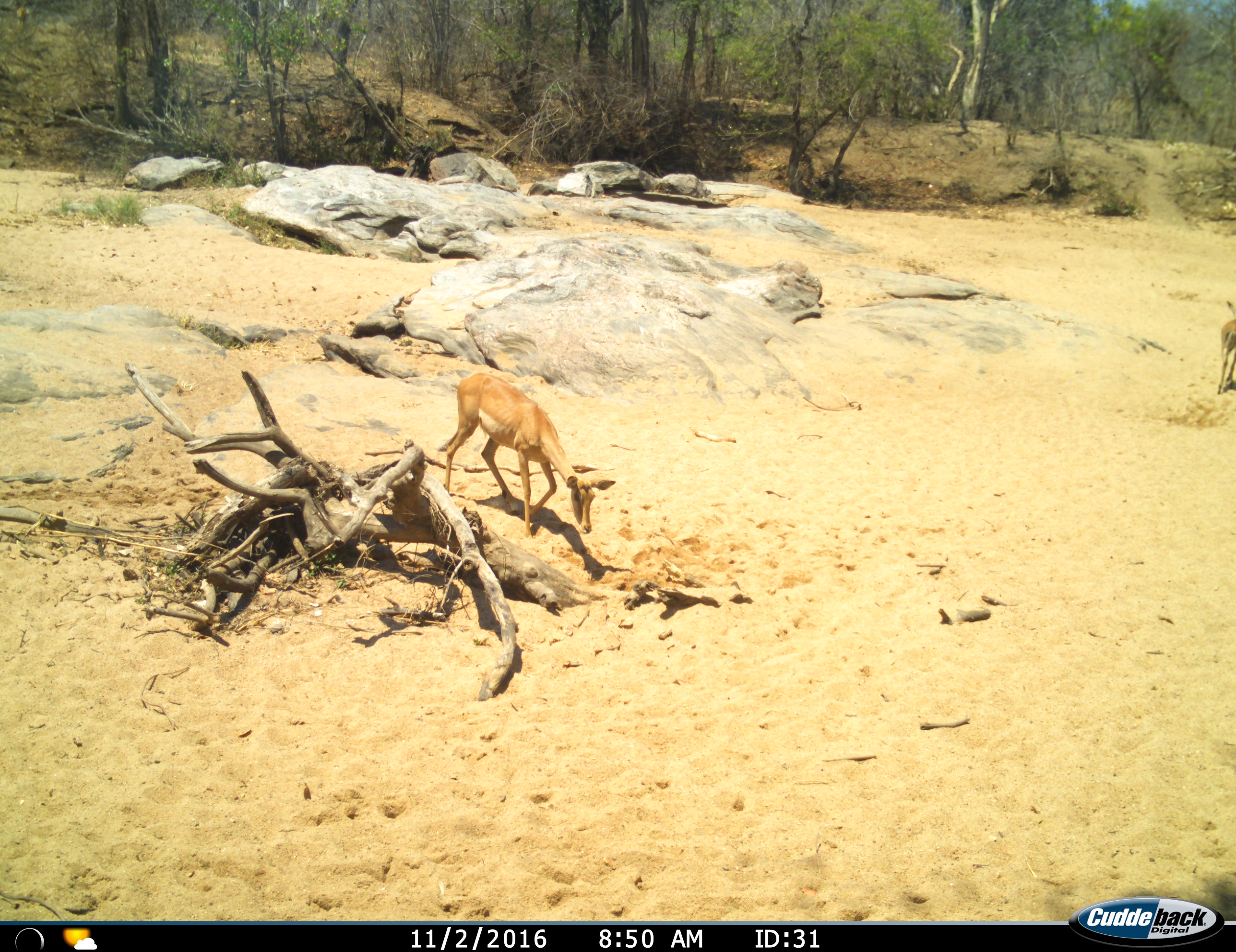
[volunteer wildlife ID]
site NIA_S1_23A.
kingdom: Animalia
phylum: Chordata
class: Mammalia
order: Artiodactyla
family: Bovidae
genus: Aepyceros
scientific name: Aepyceros melampus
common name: impala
Impala (Aepyceros melampus), count 2. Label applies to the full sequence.